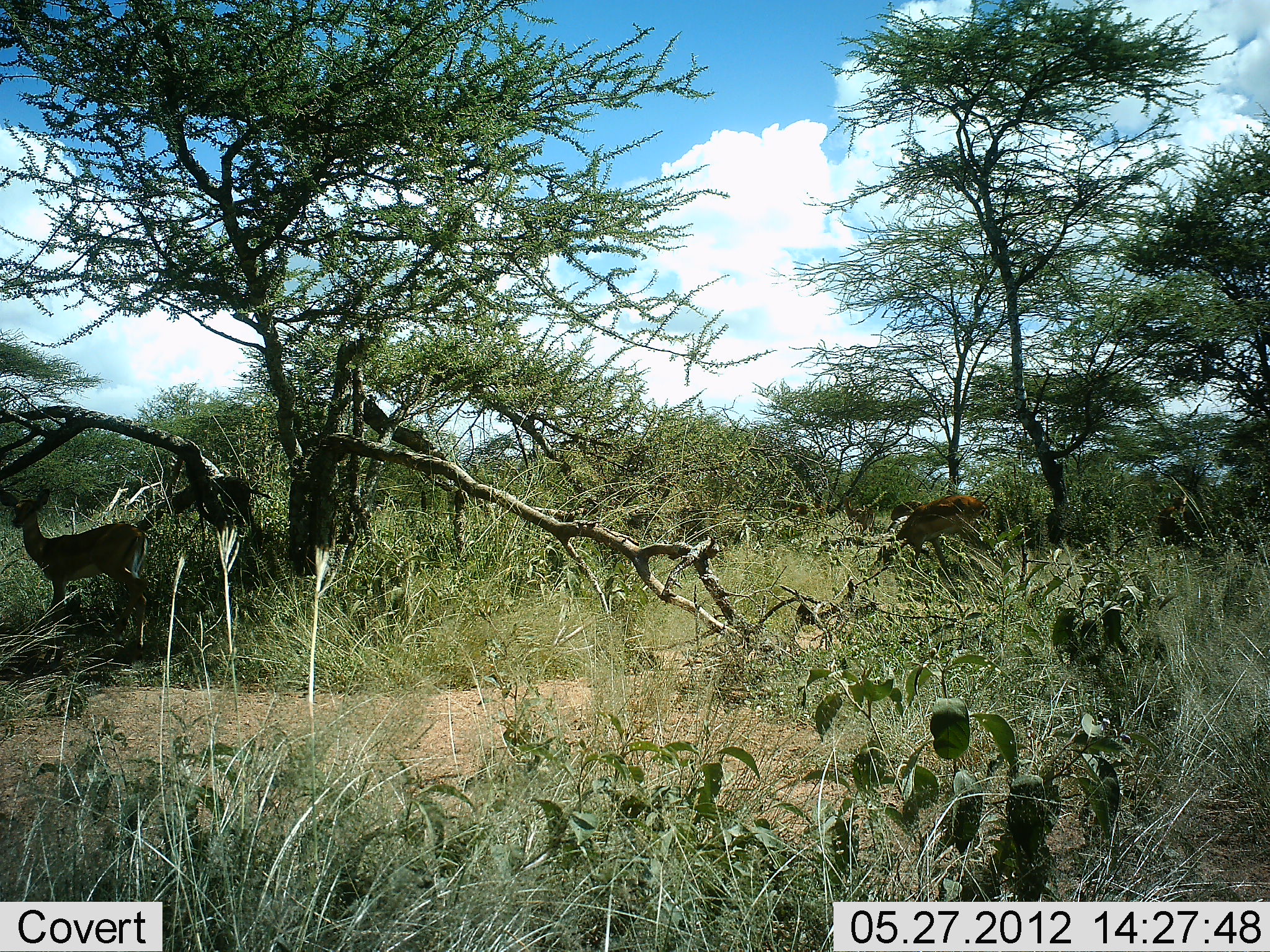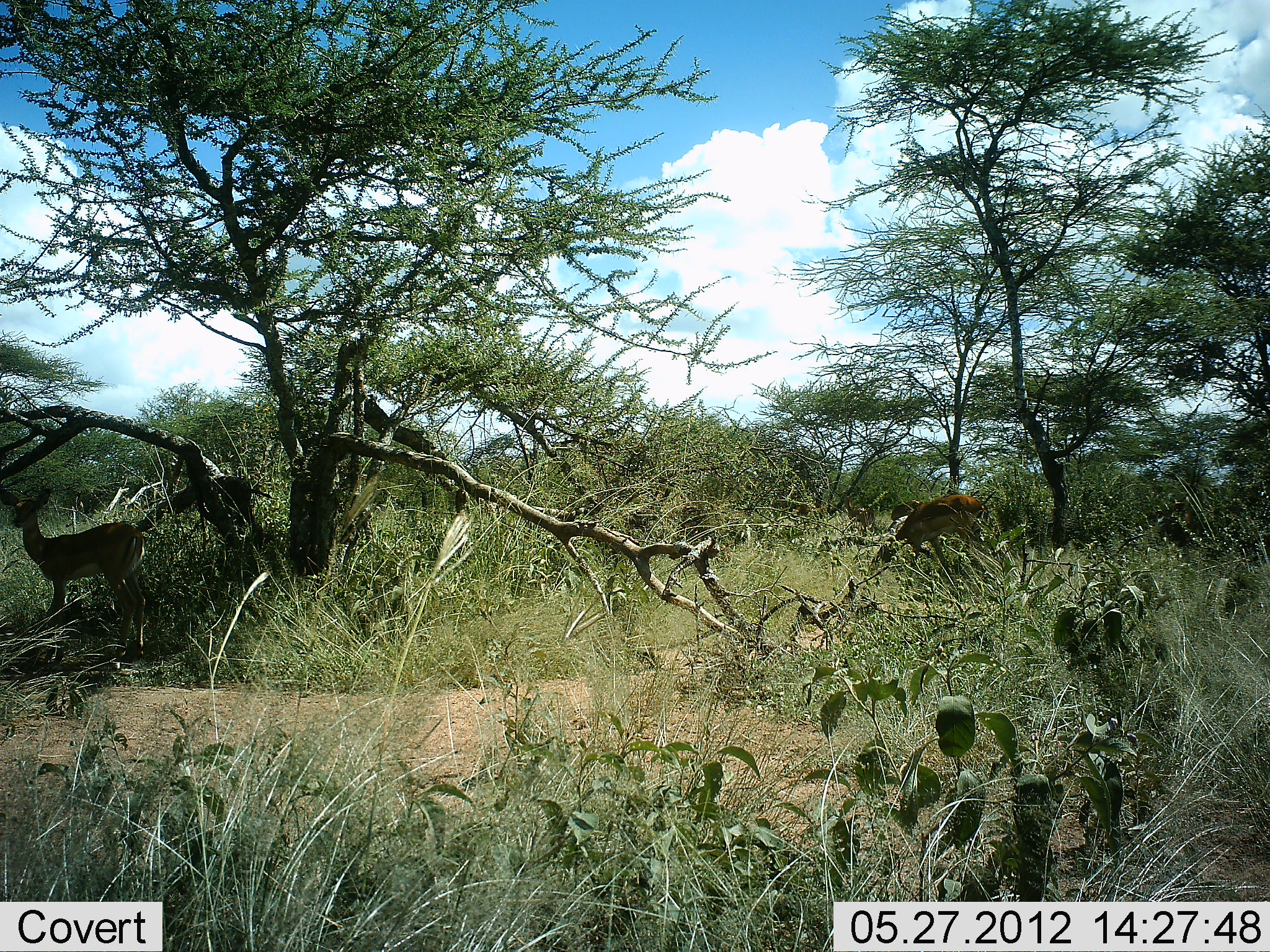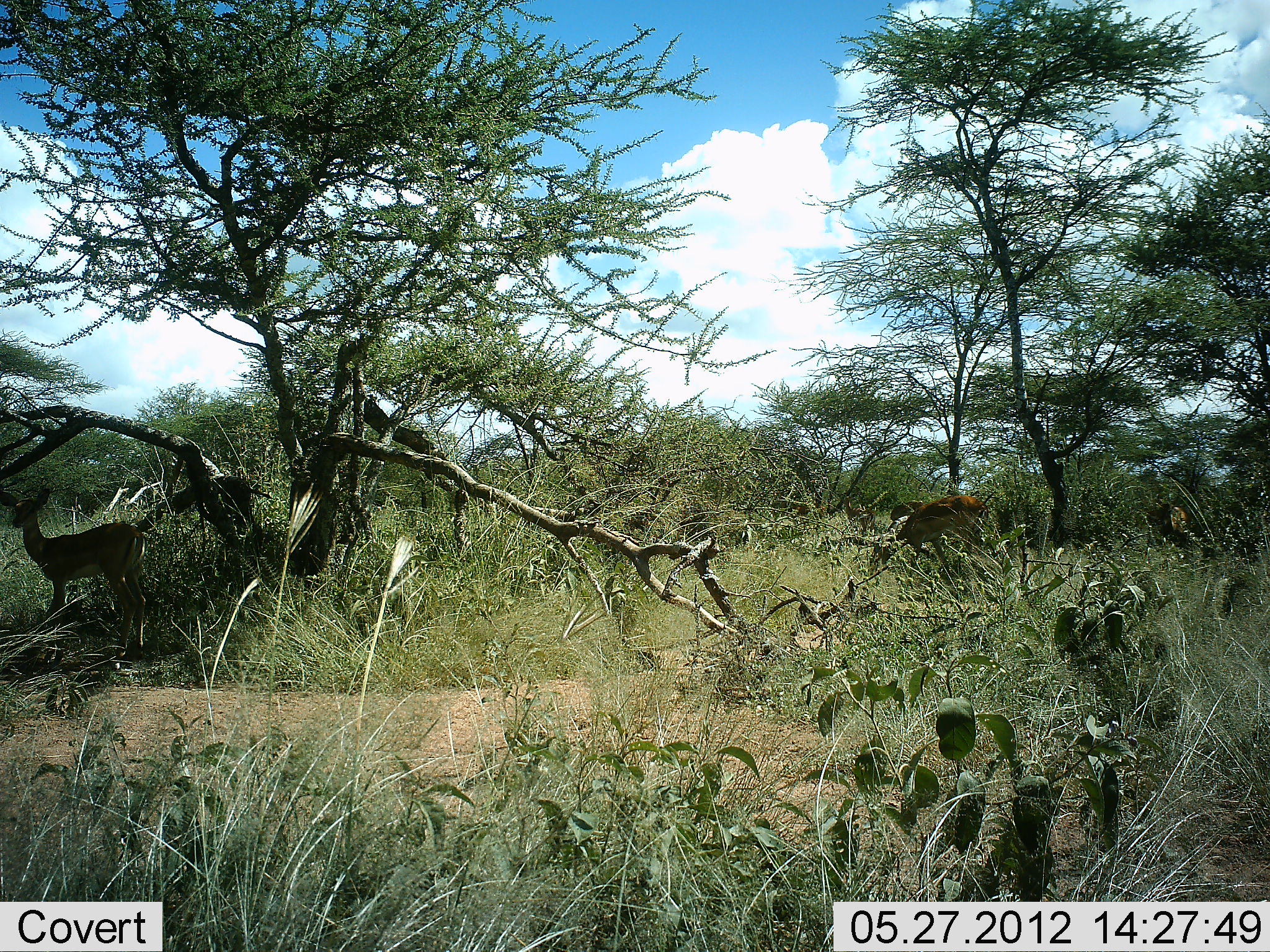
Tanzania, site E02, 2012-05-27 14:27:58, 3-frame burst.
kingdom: Animalia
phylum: Chordata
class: Mammalia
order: Artiodactyla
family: Bovidae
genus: Aepyceros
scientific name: Aepyceros melampus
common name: impala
Impala (Aepyceros melampus), count 3. Behavior (volunteer vote fractions): standing 90%, resting 0%, moving 10%, interacting 0%. Young present (vote fraction): 0%. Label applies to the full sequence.